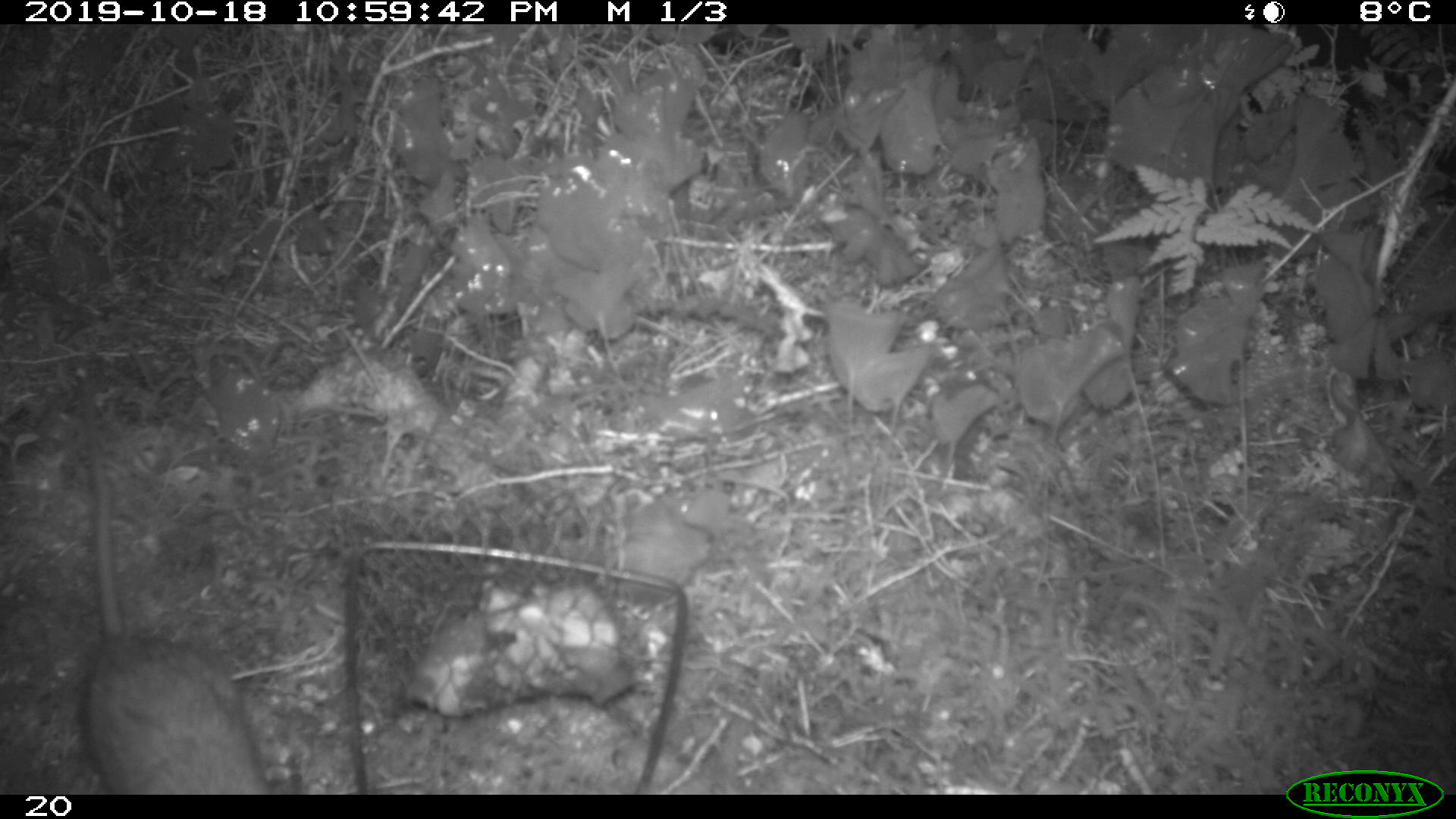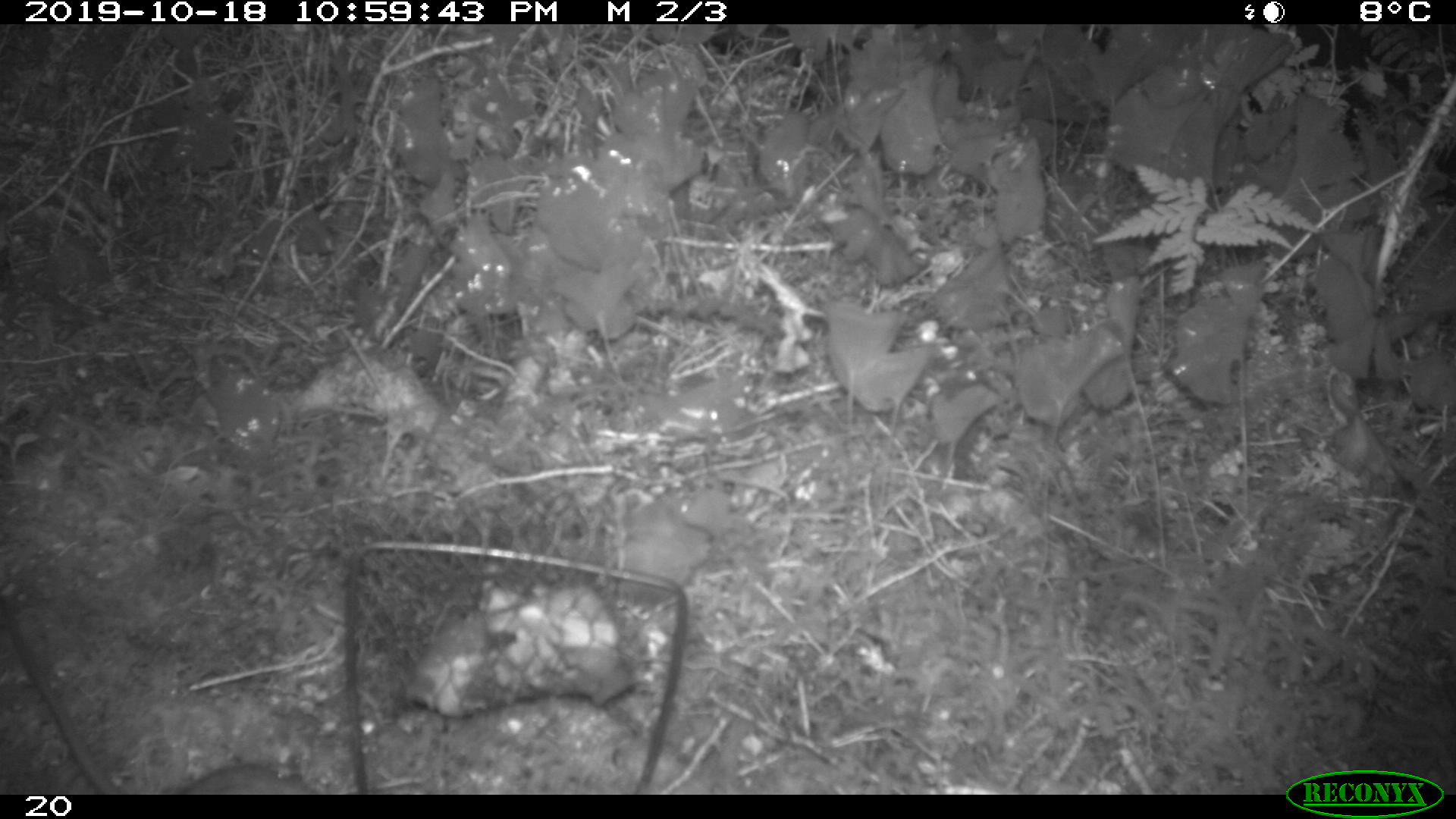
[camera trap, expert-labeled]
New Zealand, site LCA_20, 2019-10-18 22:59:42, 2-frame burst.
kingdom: Animalia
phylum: Chordata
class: Mammalia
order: Rodentia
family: Muridae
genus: Rattus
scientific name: Rattus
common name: rat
Rat (Rattus).